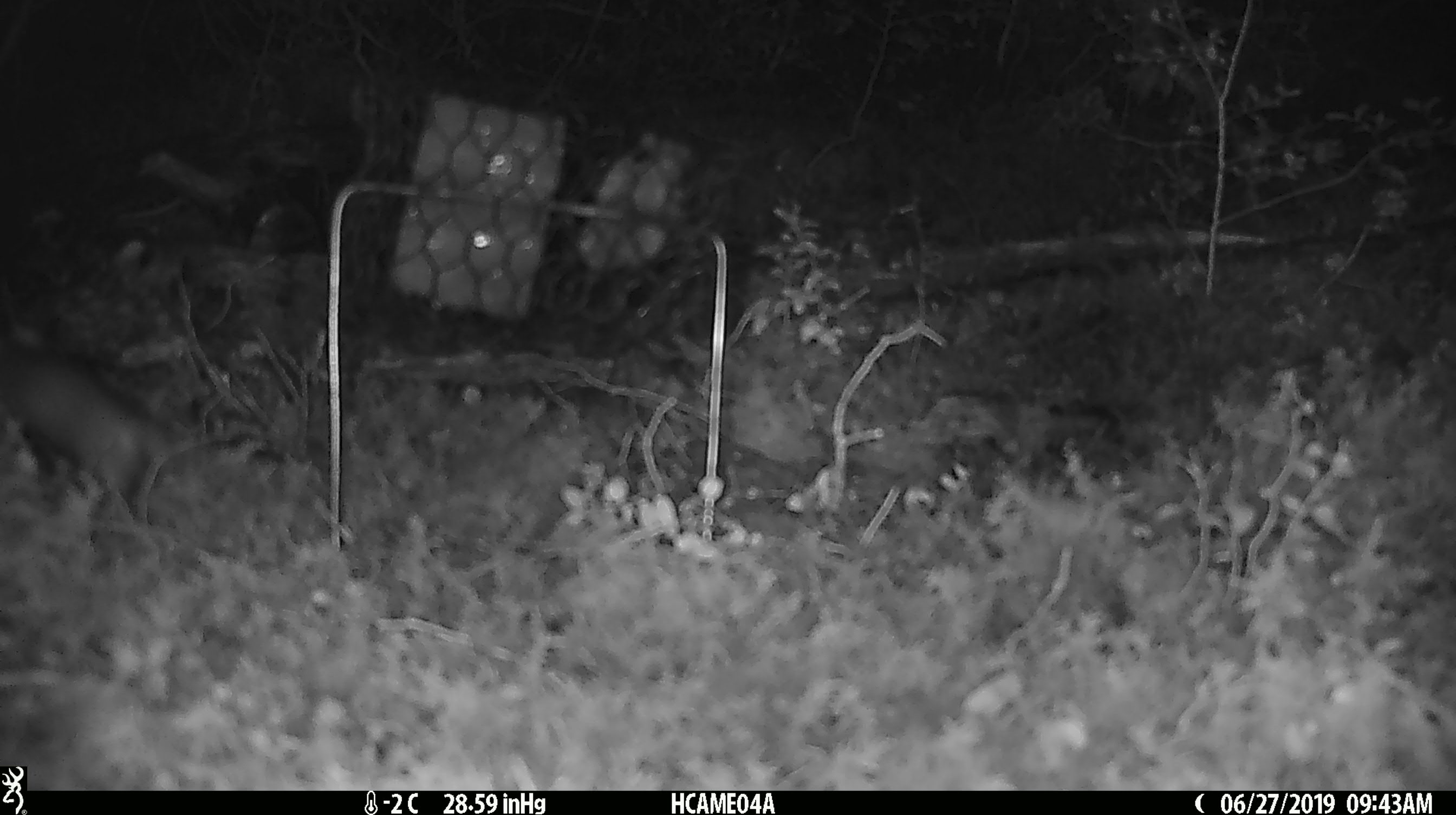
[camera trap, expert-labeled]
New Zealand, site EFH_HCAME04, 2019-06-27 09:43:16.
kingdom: Animalia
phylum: Chordata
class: Mammalia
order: Rodentia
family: Muridae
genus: Mus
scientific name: Mus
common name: mouse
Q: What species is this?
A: Mouse (Mus).